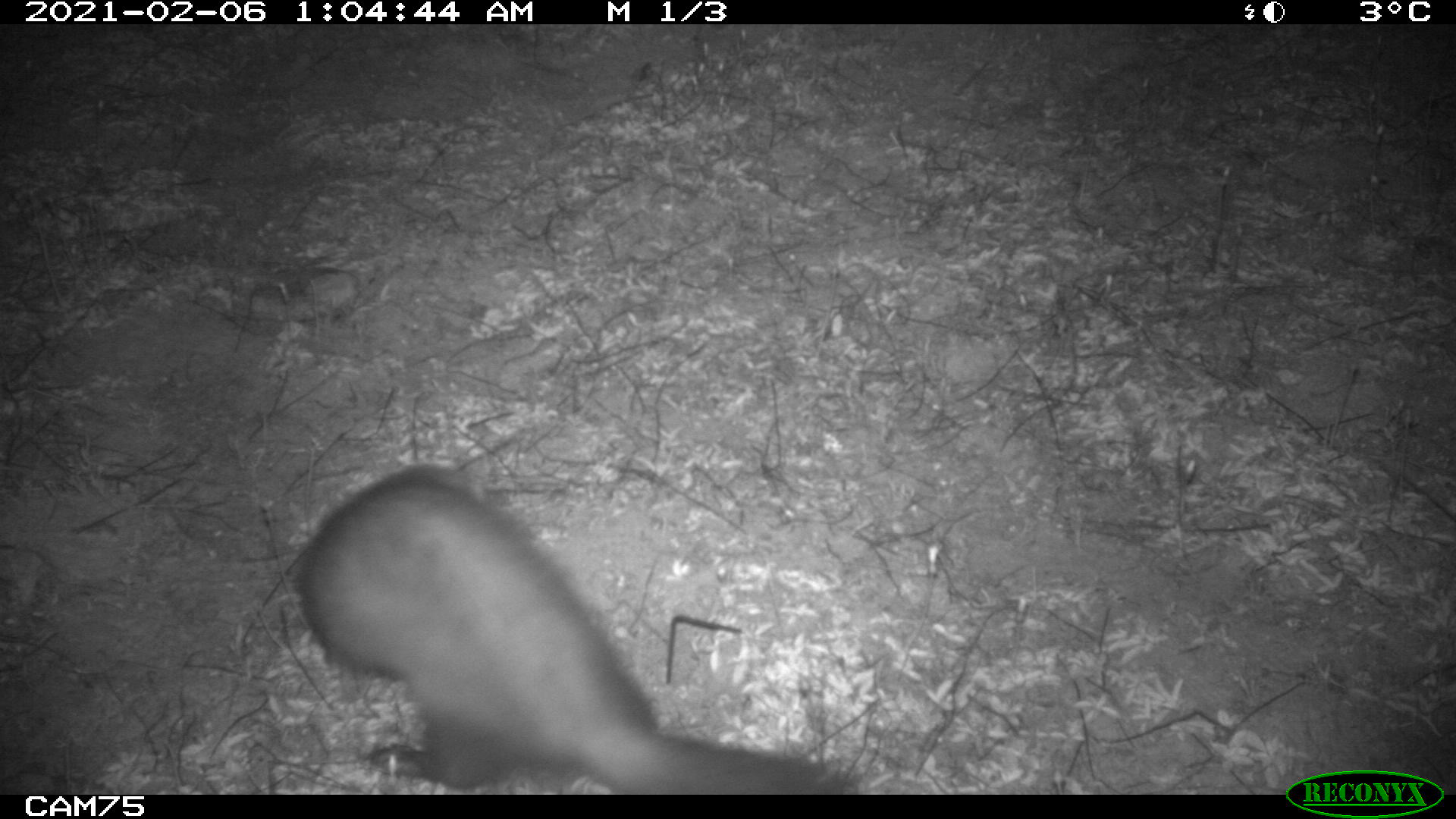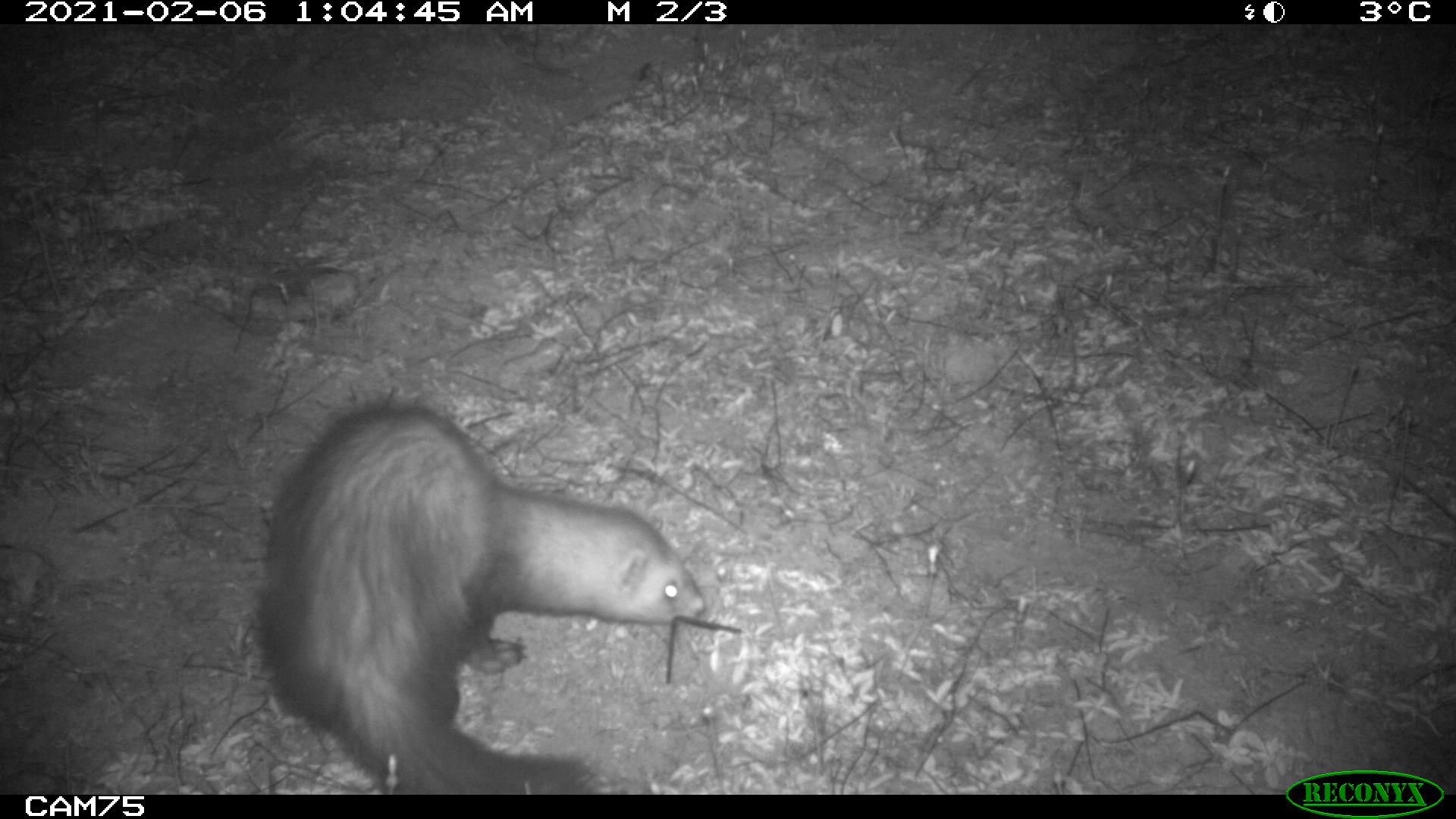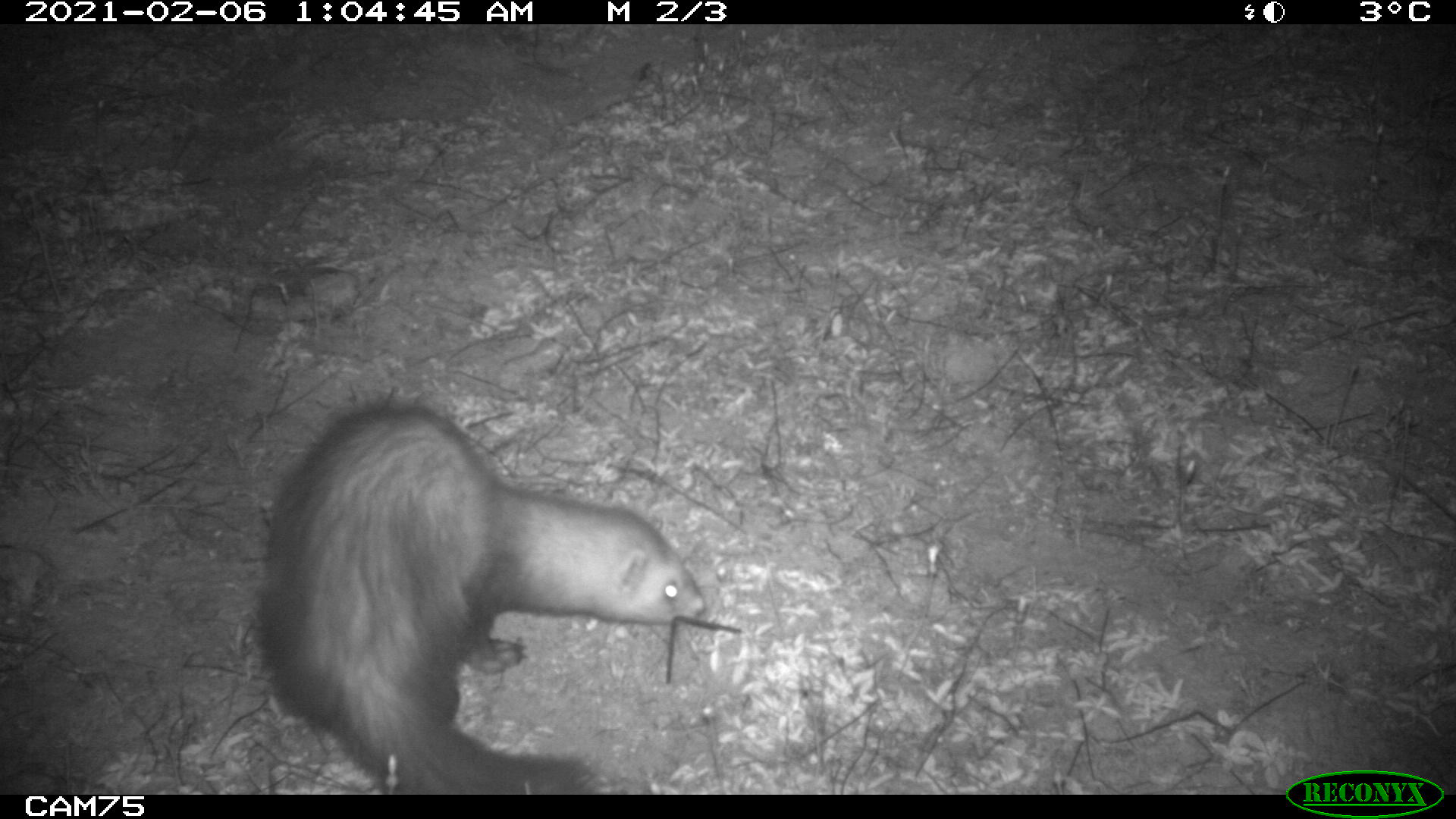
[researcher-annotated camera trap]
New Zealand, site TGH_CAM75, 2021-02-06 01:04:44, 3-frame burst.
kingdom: Animalia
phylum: Chordata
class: Mammalia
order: Carnivora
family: Mustelidae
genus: Mustela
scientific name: Mustela furo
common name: ferret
Ferret (Mustela furo).